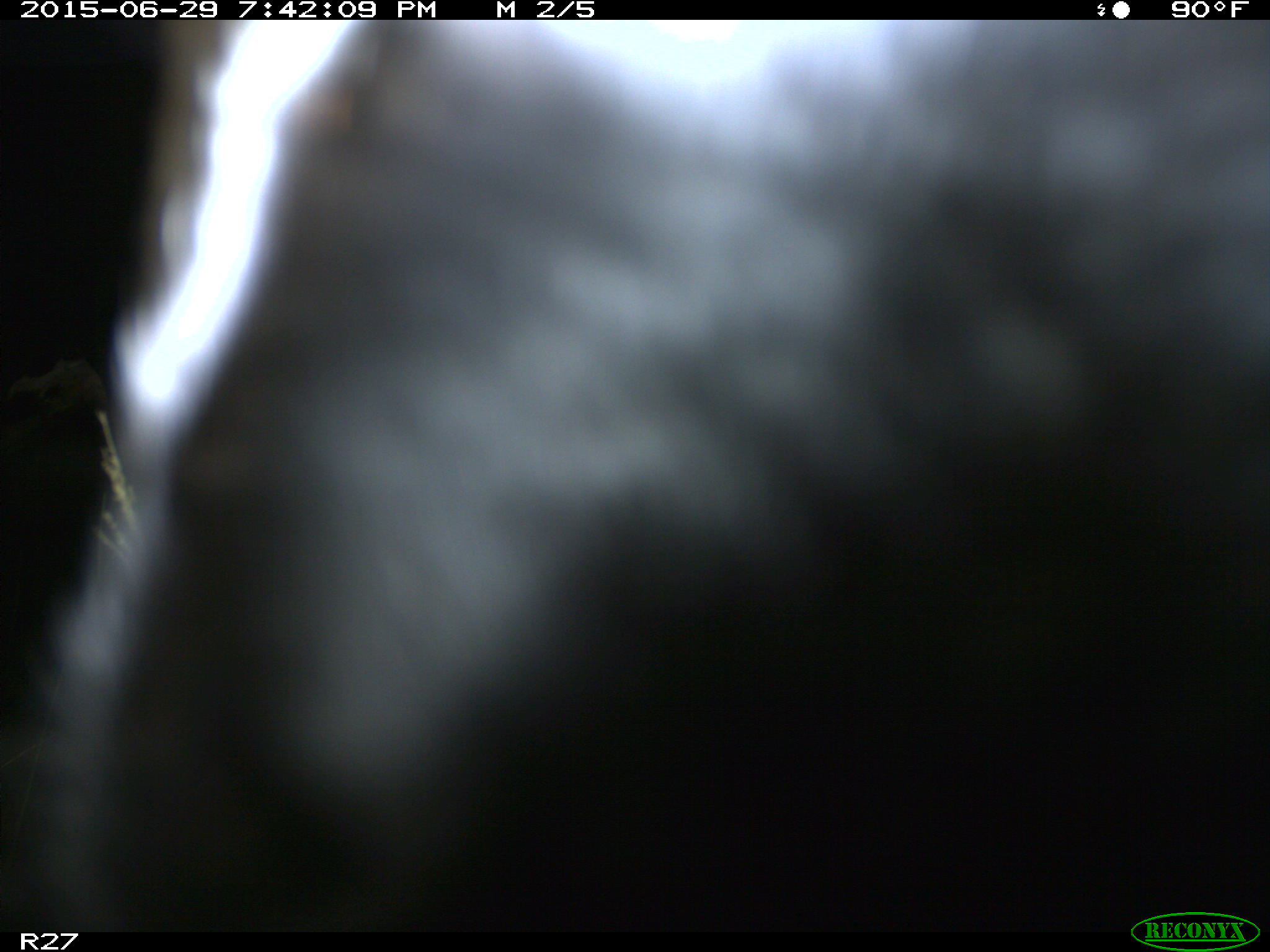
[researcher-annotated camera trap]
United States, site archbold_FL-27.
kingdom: Animalia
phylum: Chordata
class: Mammalia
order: Artiodactyla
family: Bovidae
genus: Bos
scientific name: Bos taurus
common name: domestic cow